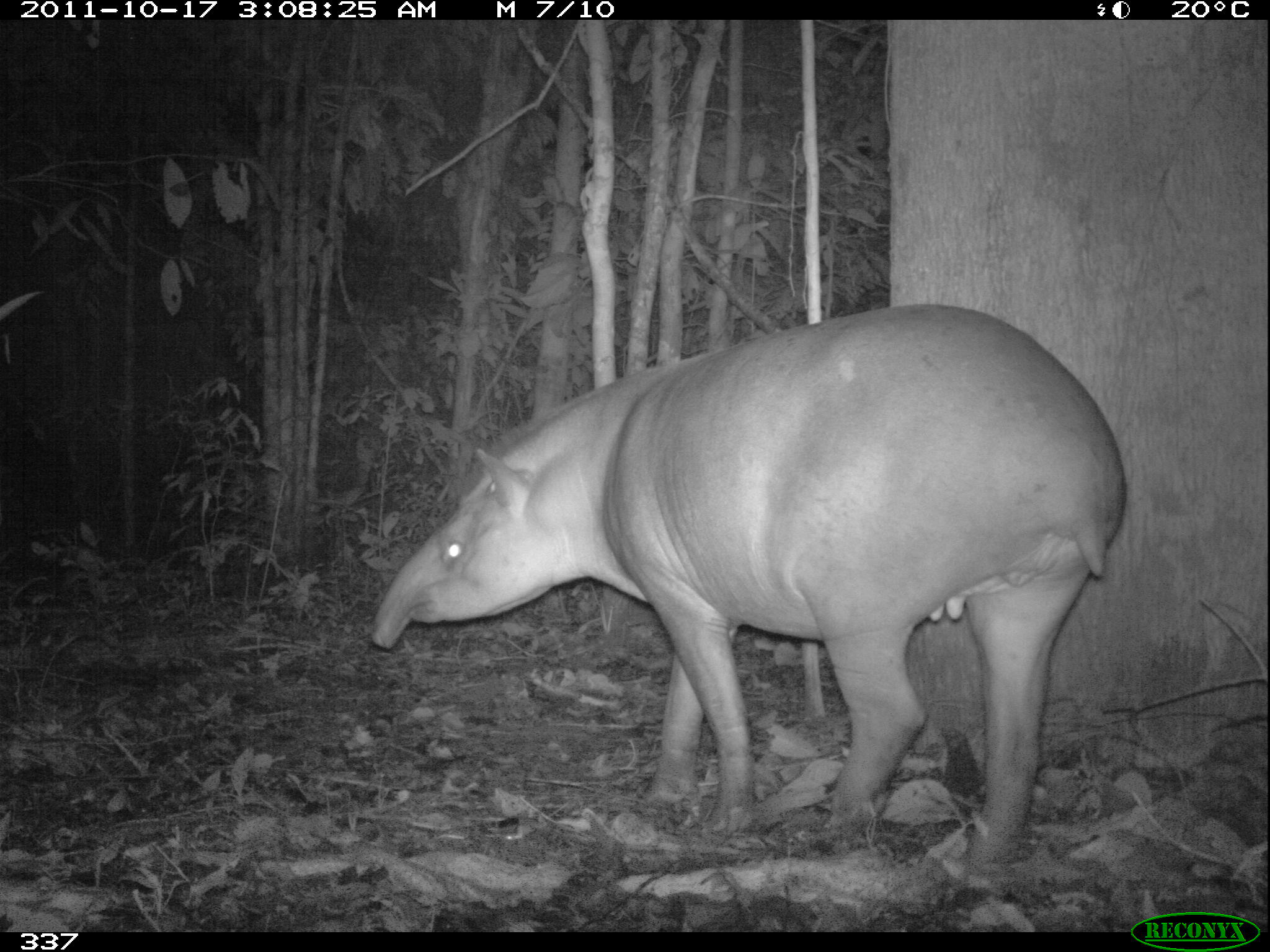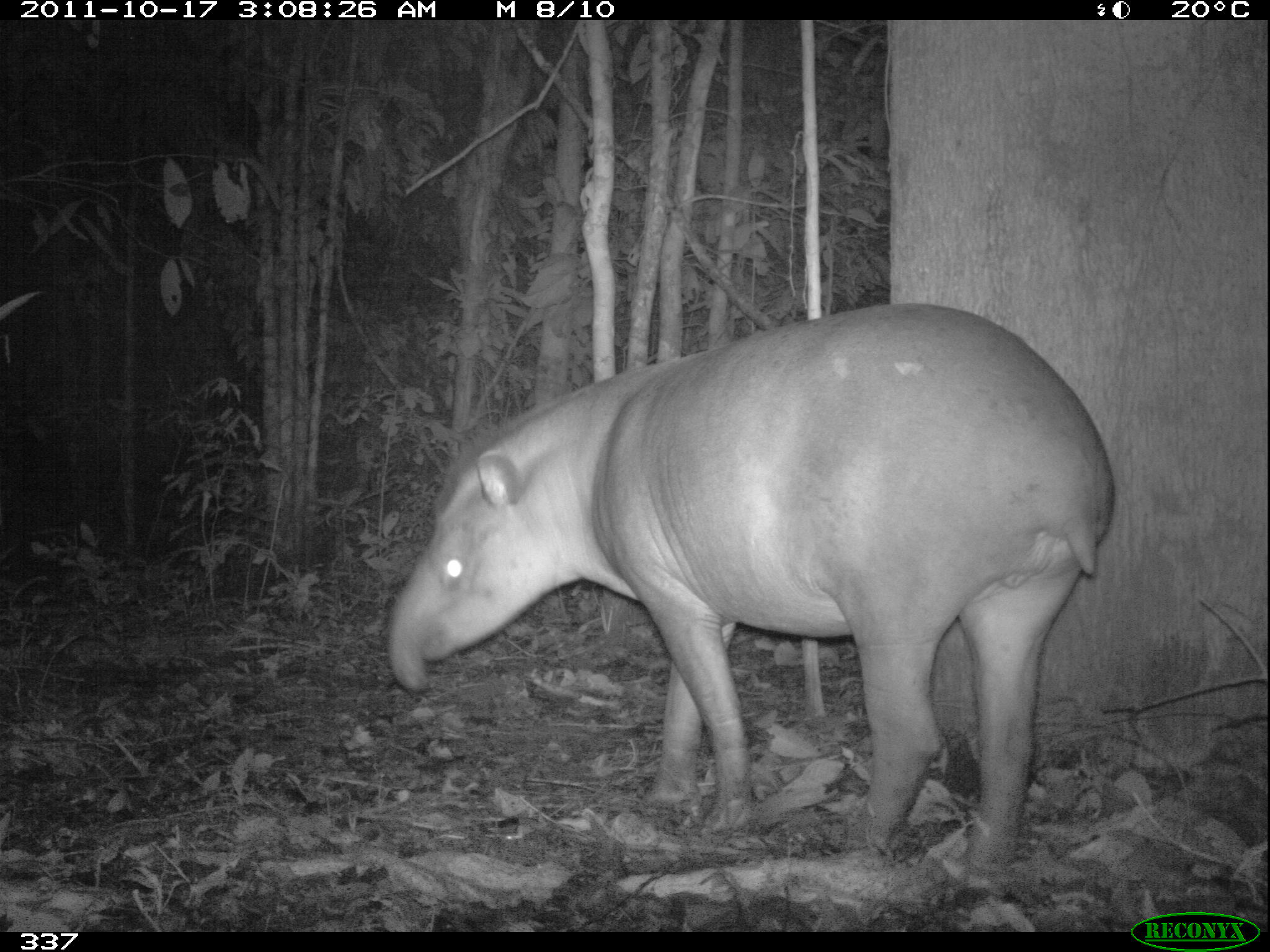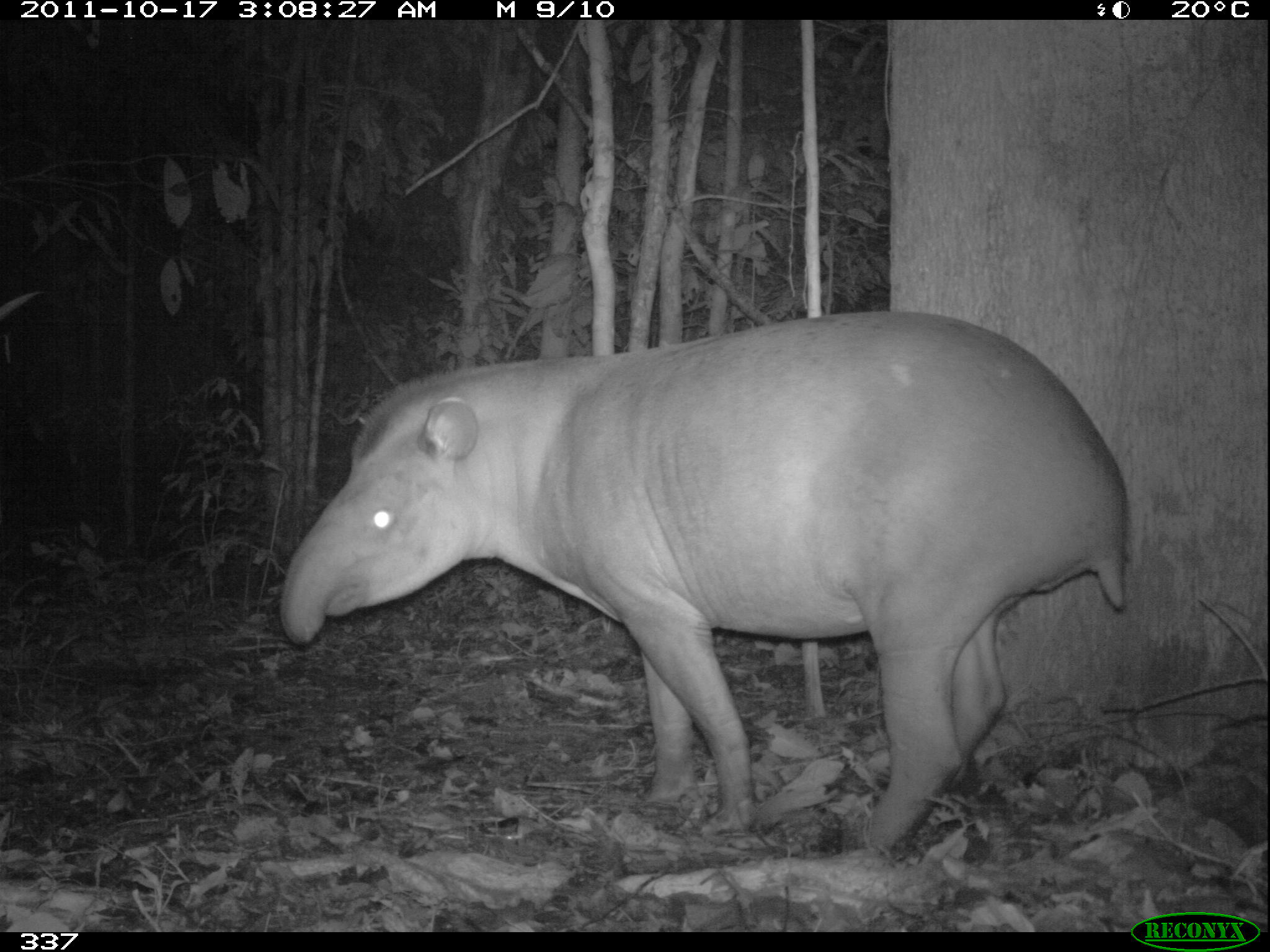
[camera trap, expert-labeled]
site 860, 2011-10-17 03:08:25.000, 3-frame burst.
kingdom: Animalia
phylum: Chordata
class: Mammalia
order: Perissodactyla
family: Tapiridae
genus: Tapirus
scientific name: Tapirus terrestris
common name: south american tapir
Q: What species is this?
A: Tapirus terrestris (south american tapir).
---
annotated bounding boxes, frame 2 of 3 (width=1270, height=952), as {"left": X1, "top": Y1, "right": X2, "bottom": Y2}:
tapirus terrestris: {"left": 385, "top": 301, "right": 1119, "bottom": 888}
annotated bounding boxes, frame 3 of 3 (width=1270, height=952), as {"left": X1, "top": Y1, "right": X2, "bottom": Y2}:
tapirus terrestris: {"left": 276, "top": 306, "right": 1136, "bottom": 860}